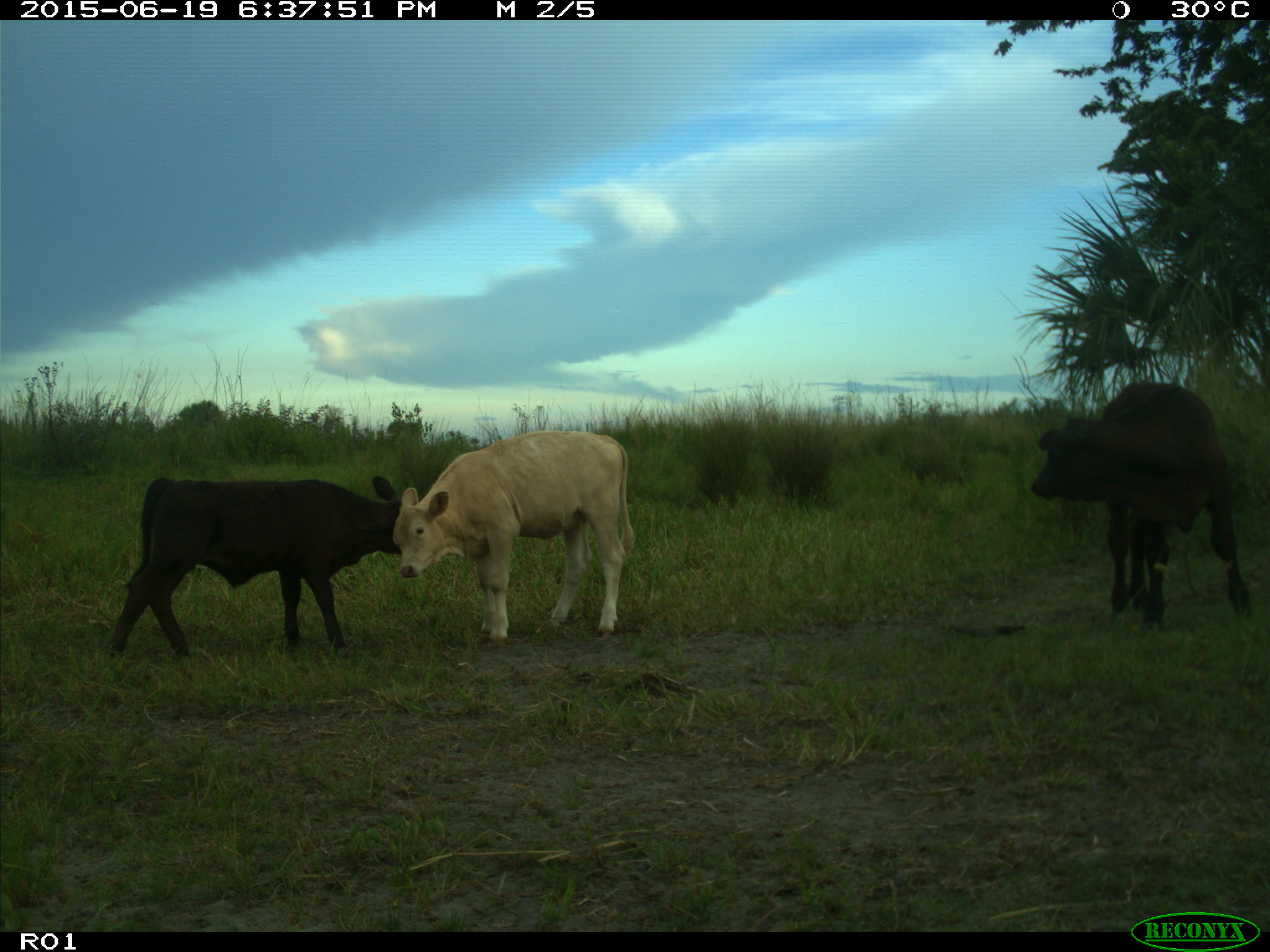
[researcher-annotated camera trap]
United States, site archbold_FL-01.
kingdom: Animalia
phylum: Chordata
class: Mammalia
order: Artiodactyla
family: Bovidae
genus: Bos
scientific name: Bos taurus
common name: domestic cow